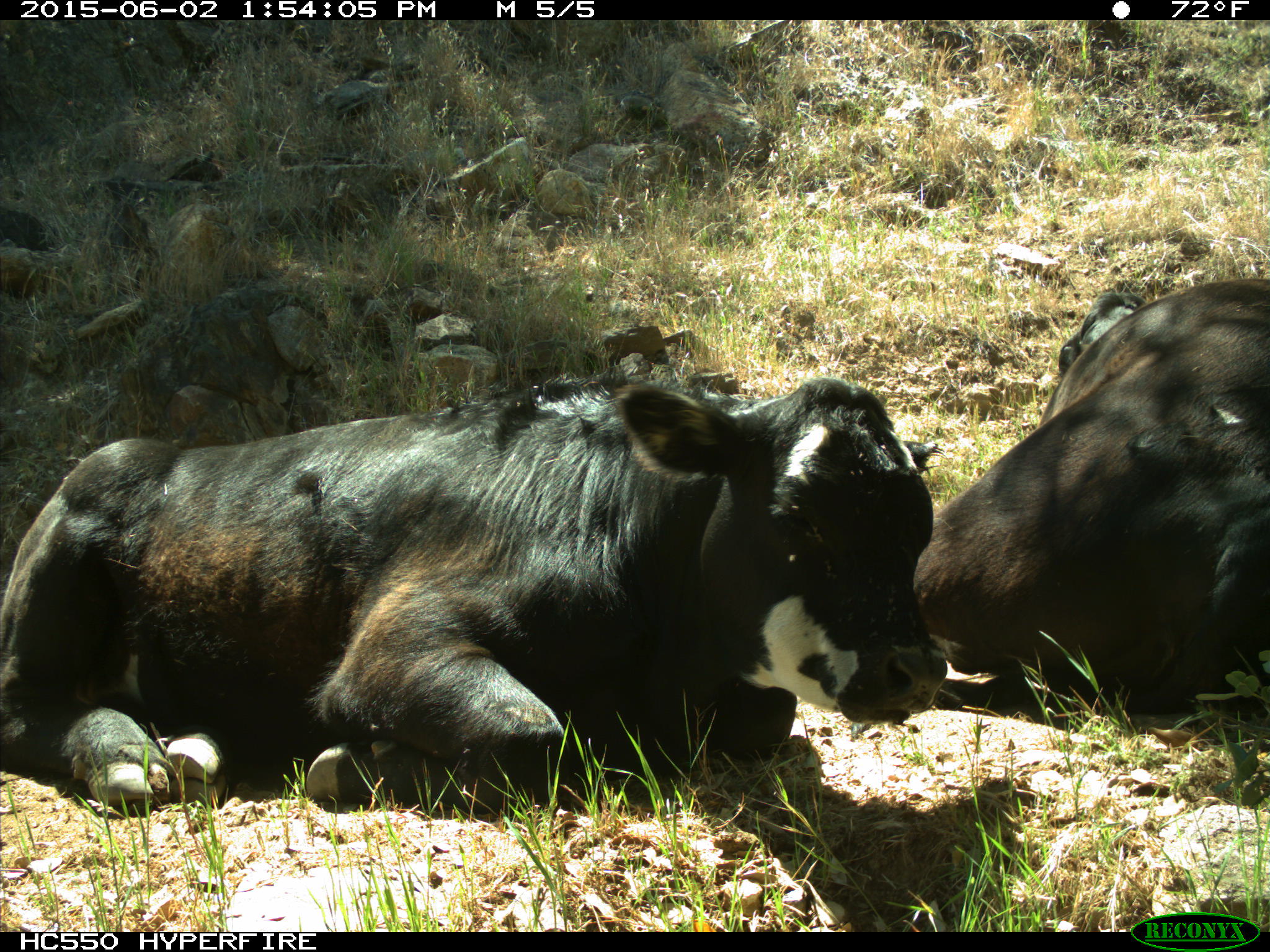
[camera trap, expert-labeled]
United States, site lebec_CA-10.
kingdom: Animalia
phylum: Chordata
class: Mammalia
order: Artiodactyla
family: Bovidae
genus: Bos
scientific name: Bos taurus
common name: domestic cow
Bos taurus (domestic cow).